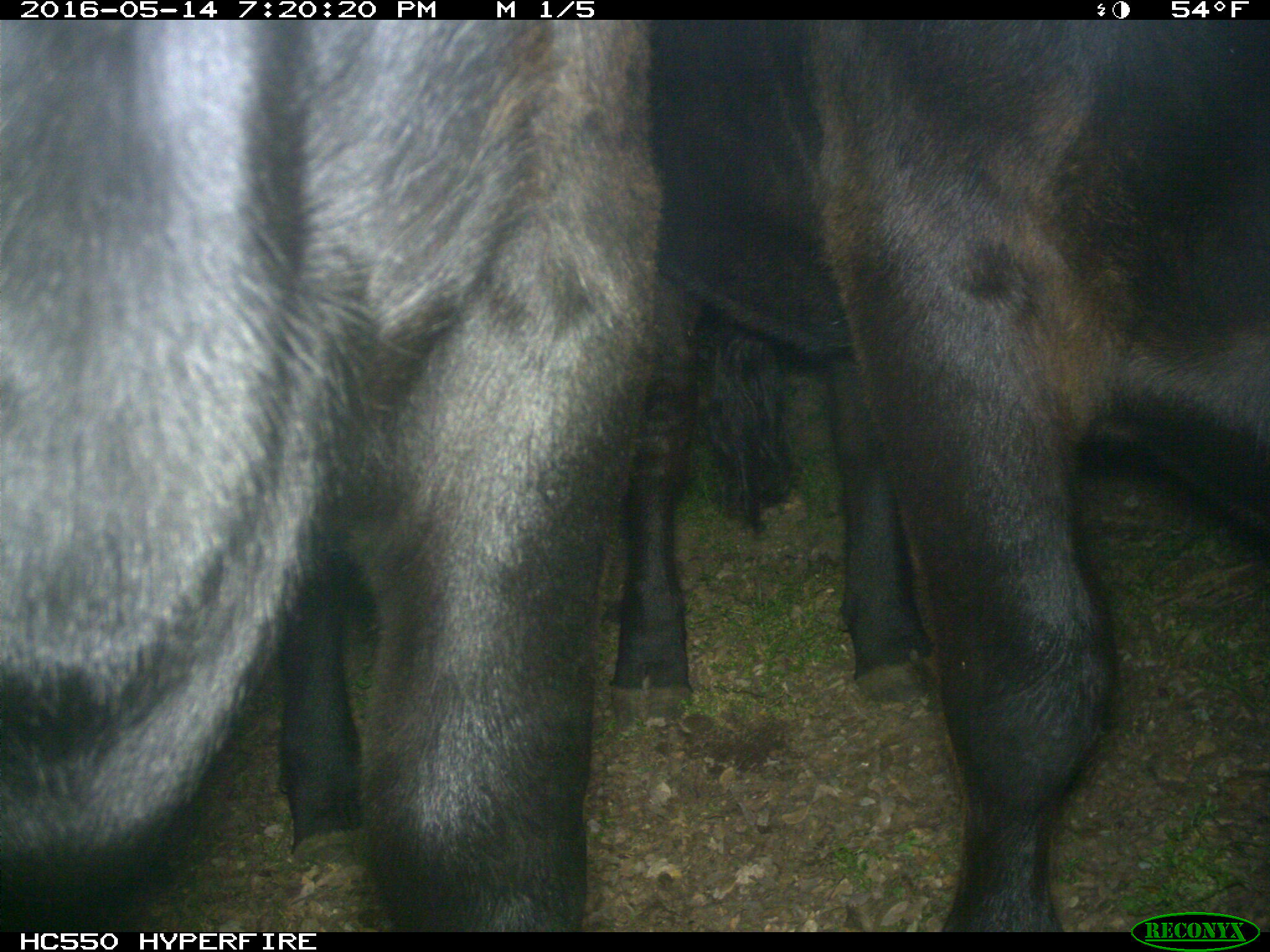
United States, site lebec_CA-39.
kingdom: Animalia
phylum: Chordata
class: Mammalia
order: Artiodactyla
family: Bovidae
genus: Bos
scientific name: Bos taurus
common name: domestic cow